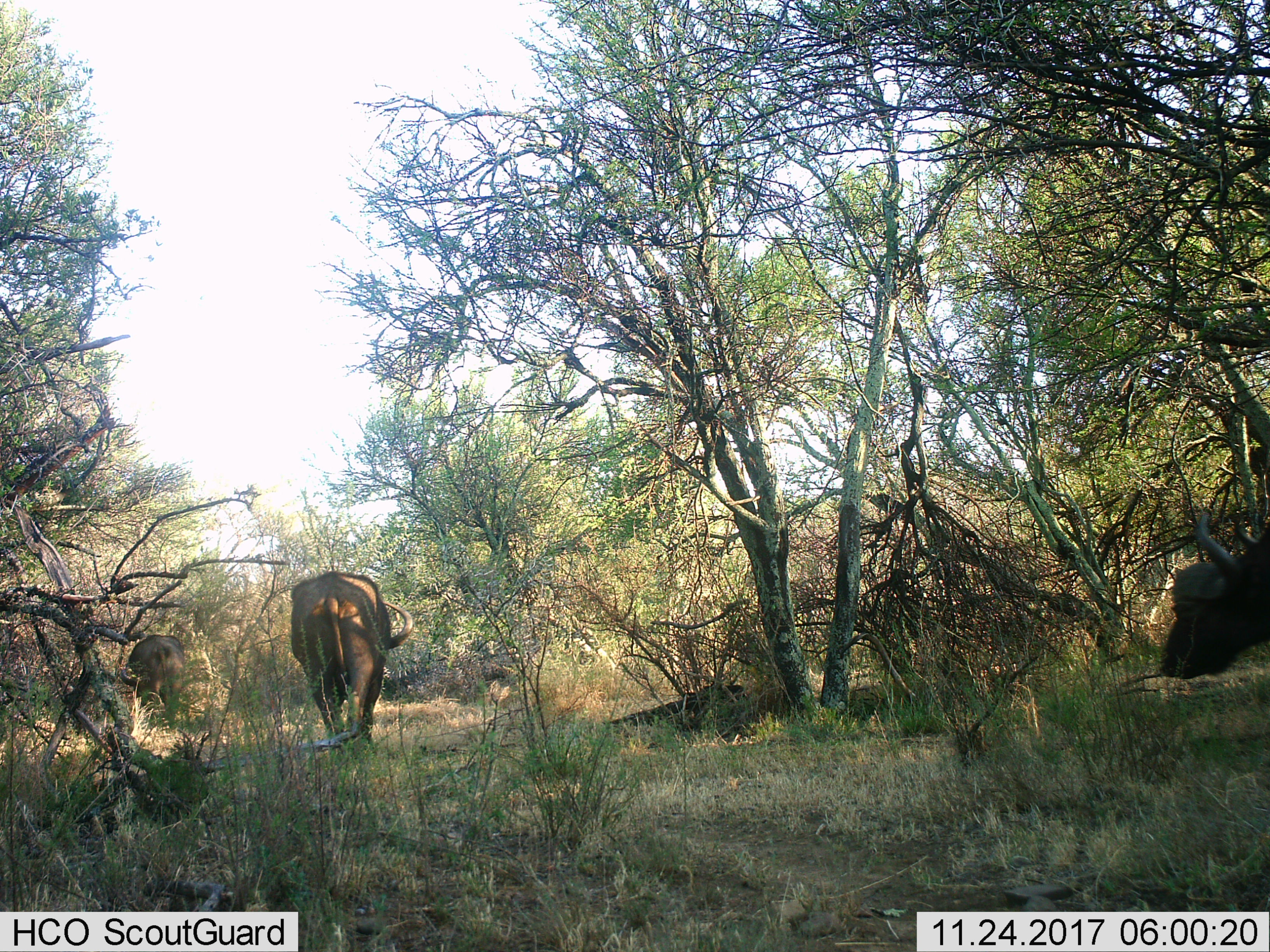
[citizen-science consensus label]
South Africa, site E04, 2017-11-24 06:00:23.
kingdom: Animalia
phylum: Chordata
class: Mammalia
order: Artiodactyla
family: Bovidae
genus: Syncerus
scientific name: Syncerus caffer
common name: cape buffalo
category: buffalo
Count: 3.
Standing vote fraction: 25%.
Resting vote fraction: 0%.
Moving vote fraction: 75%.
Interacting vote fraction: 12%.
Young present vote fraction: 0%.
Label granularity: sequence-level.